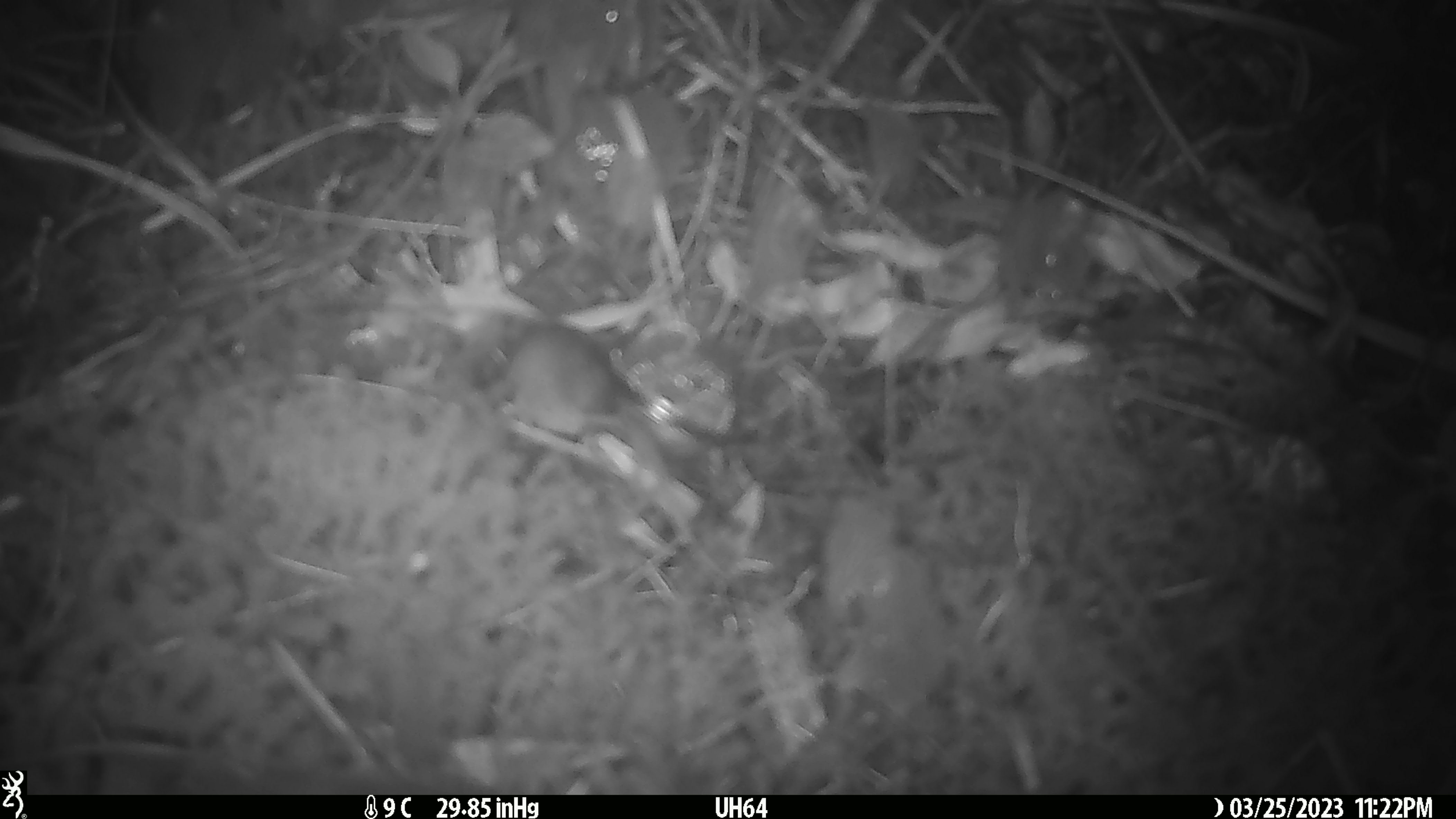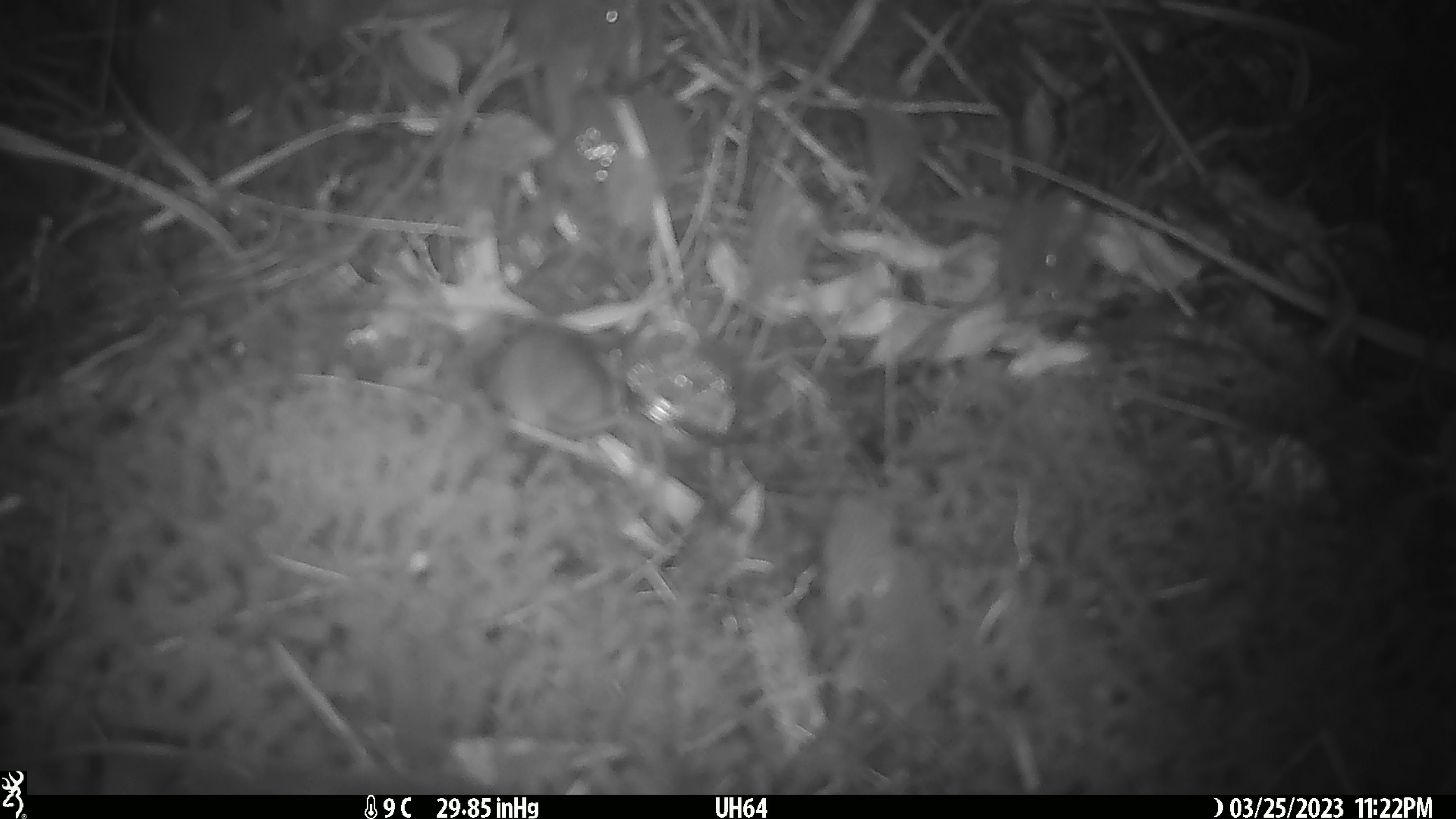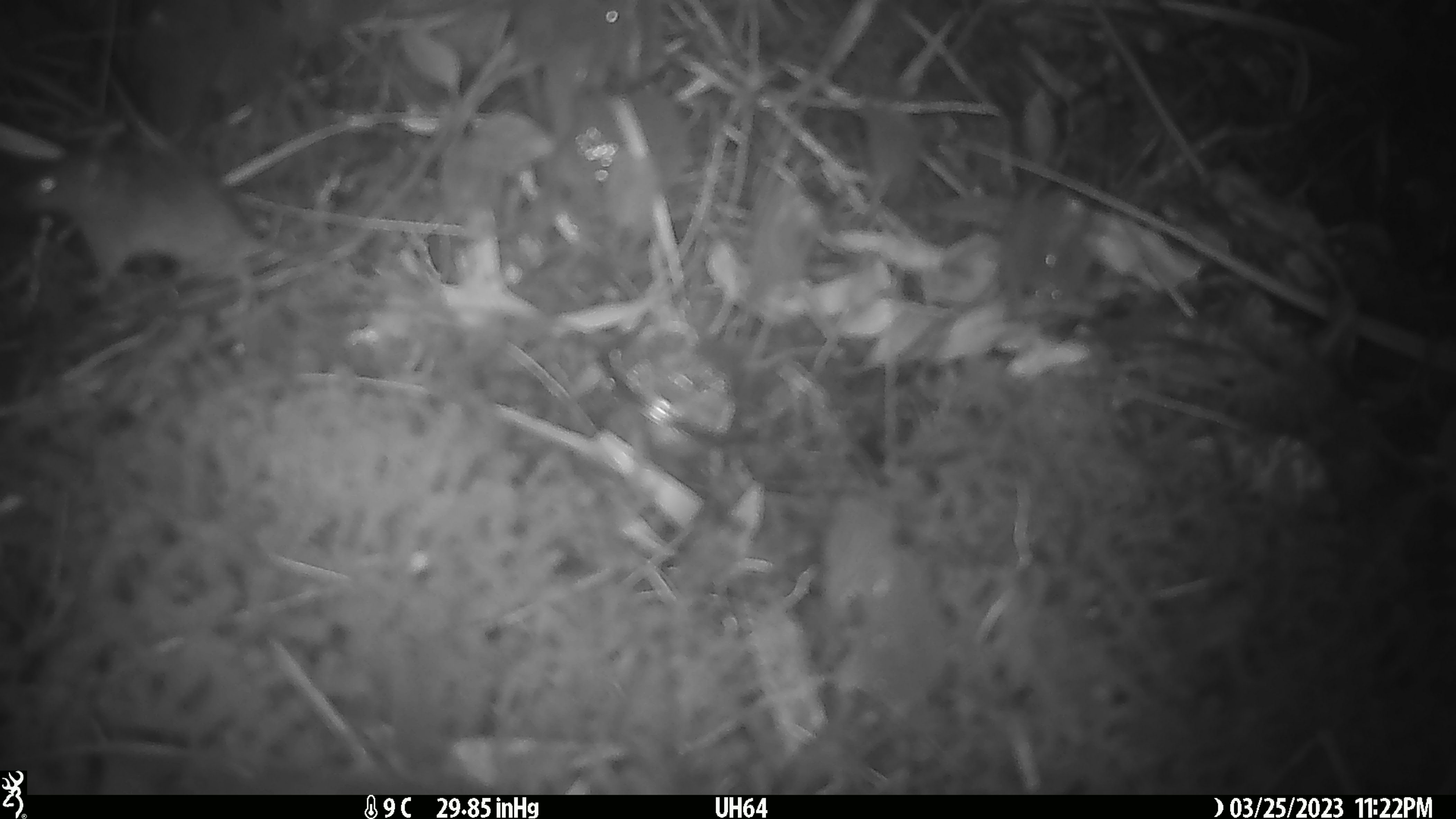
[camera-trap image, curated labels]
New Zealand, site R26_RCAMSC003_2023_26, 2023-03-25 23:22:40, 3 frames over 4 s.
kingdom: Animalia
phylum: Chordata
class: Mammalia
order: Rodentia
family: Muridae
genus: Mus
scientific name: Mus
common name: mouse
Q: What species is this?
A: Mouse (Mus).